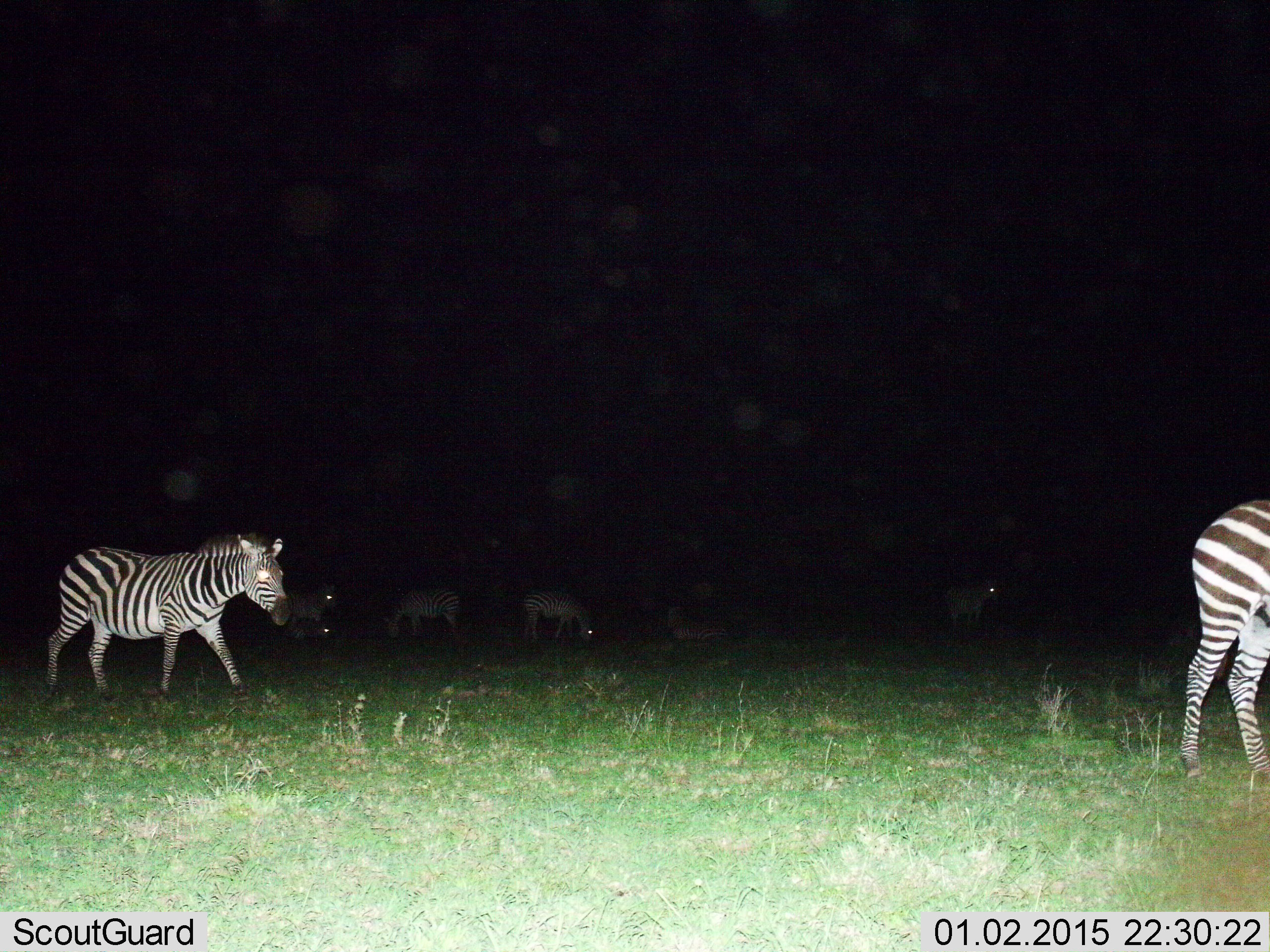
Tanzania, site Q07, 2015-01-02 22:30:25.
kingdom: Animalia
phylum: Chordata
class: Mammalia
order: Perissodactyla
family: Equidae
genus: Equus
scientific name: Equus quagga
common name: plains zebra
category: zebra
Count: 6.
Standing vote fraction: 40%.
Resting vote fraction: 20%.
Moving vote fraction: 90%.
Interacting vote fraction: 0%.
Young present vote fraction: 0%.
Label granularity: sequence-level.